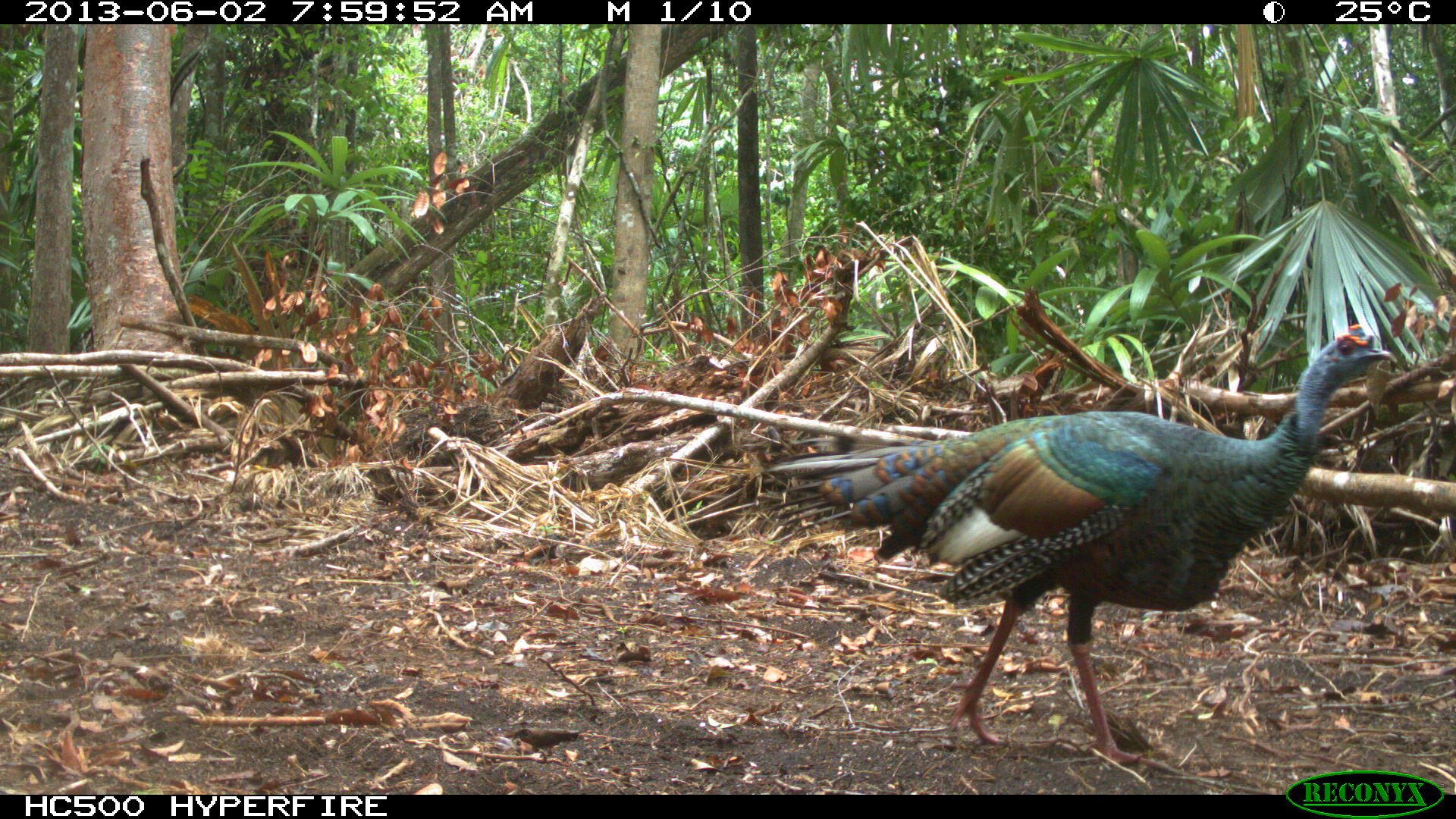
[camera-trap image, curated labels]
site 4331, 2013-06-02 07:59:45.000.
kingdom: Animalia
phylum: Chordata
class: Aves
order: Galliformes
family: Phasianidae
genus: Meleagris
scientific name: Meleagris ocellata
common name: ocellated turkey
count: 1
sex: male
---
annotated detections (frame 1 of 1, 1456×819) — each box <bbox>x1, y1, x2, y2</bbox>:
meleagris ocellata: <bbox>757, 323, 1397, 781</bbox>